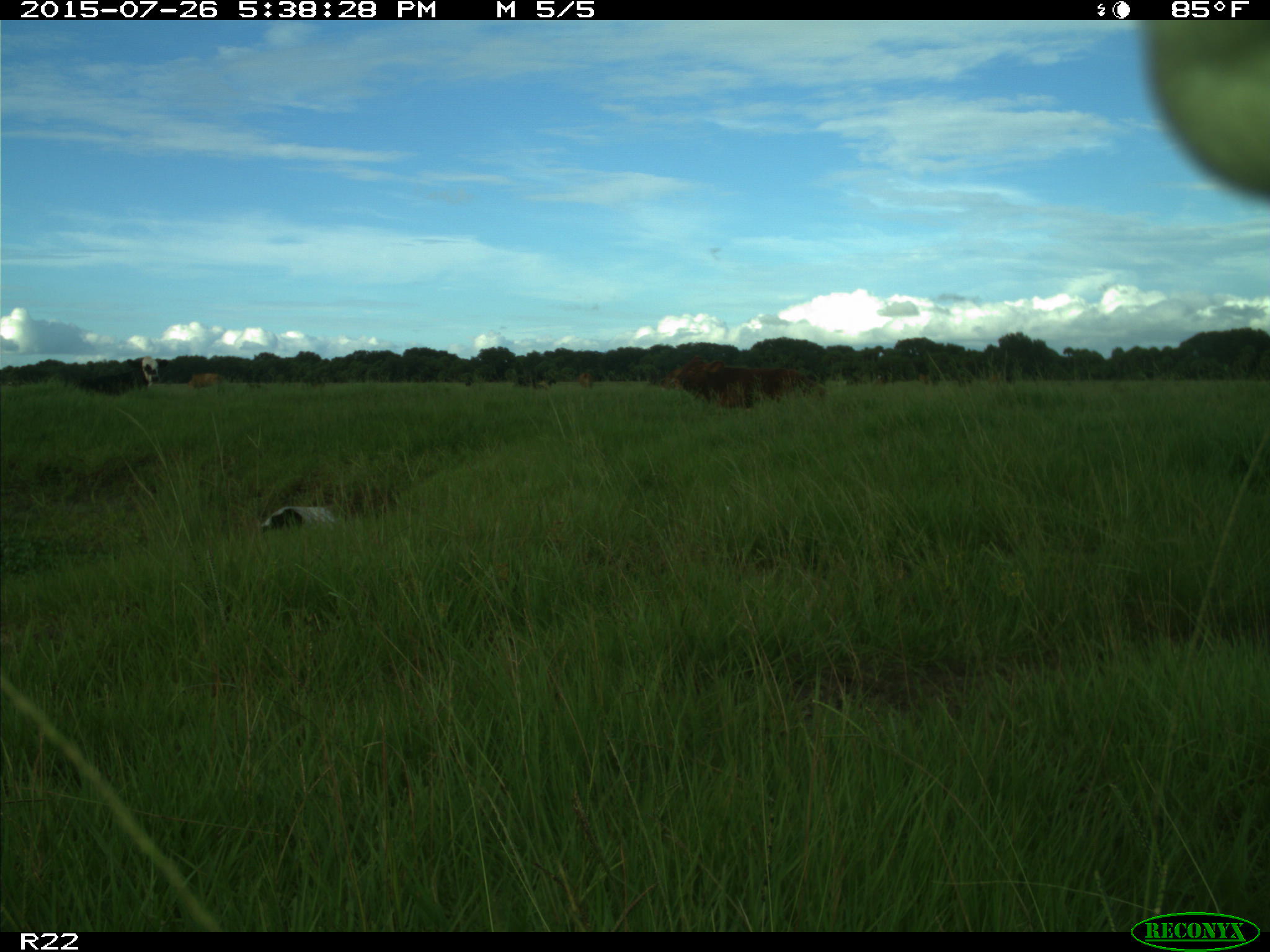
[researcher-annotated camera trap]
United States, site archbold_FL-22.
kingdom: Animalia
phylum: Chordata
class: Mammalia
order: Artiodactyla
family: Bovidae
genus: Bos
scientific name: Bos taurus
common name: domestic cow